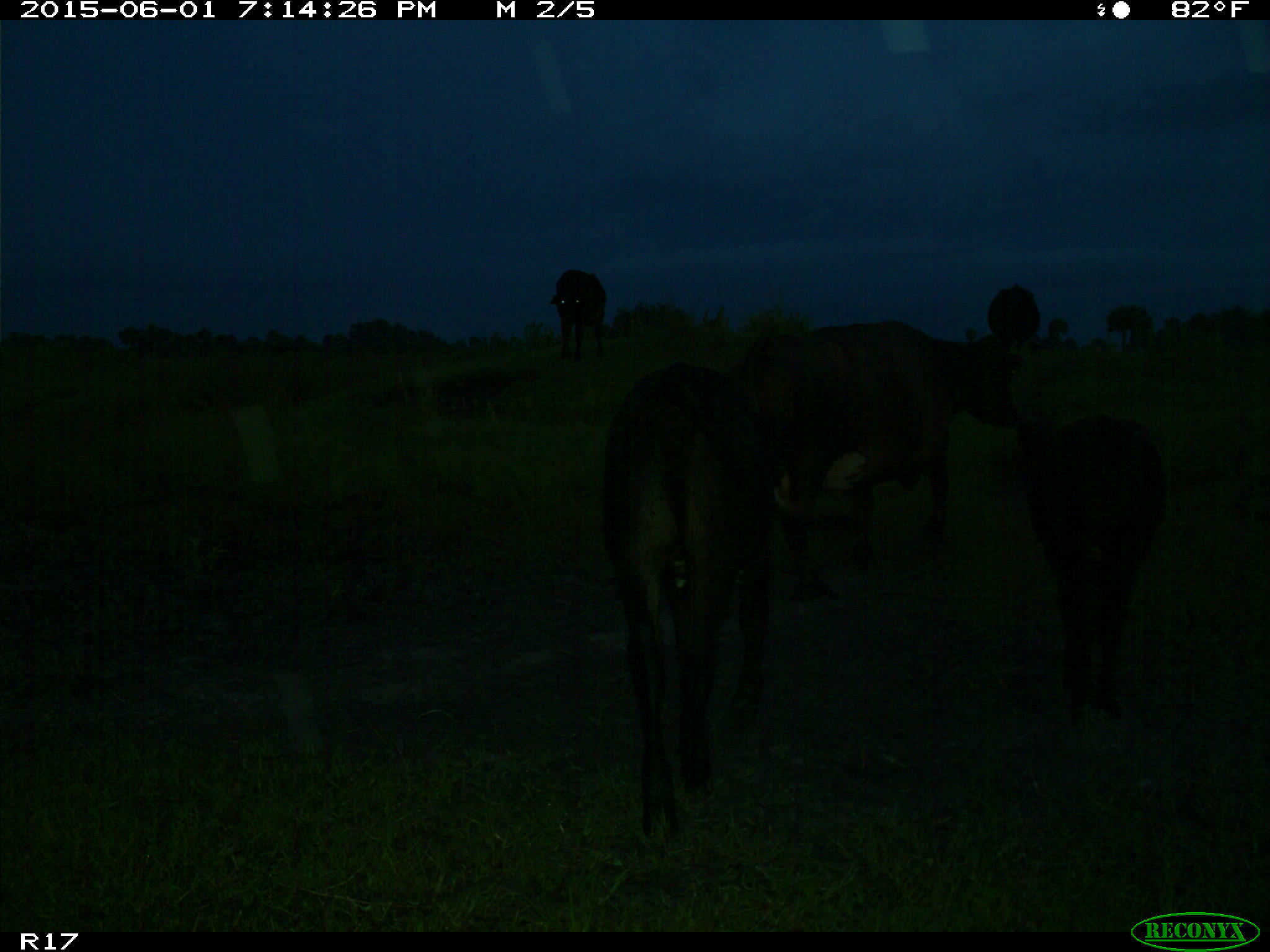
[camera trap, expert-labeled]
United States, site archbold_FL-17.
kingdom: Animalia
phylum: Chordata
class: Mammalia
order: Artiodactyla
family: Bovidae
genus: Bos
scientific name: Bos taurus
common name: domestic cow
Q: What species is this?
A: Bos taurus (domestic cow).